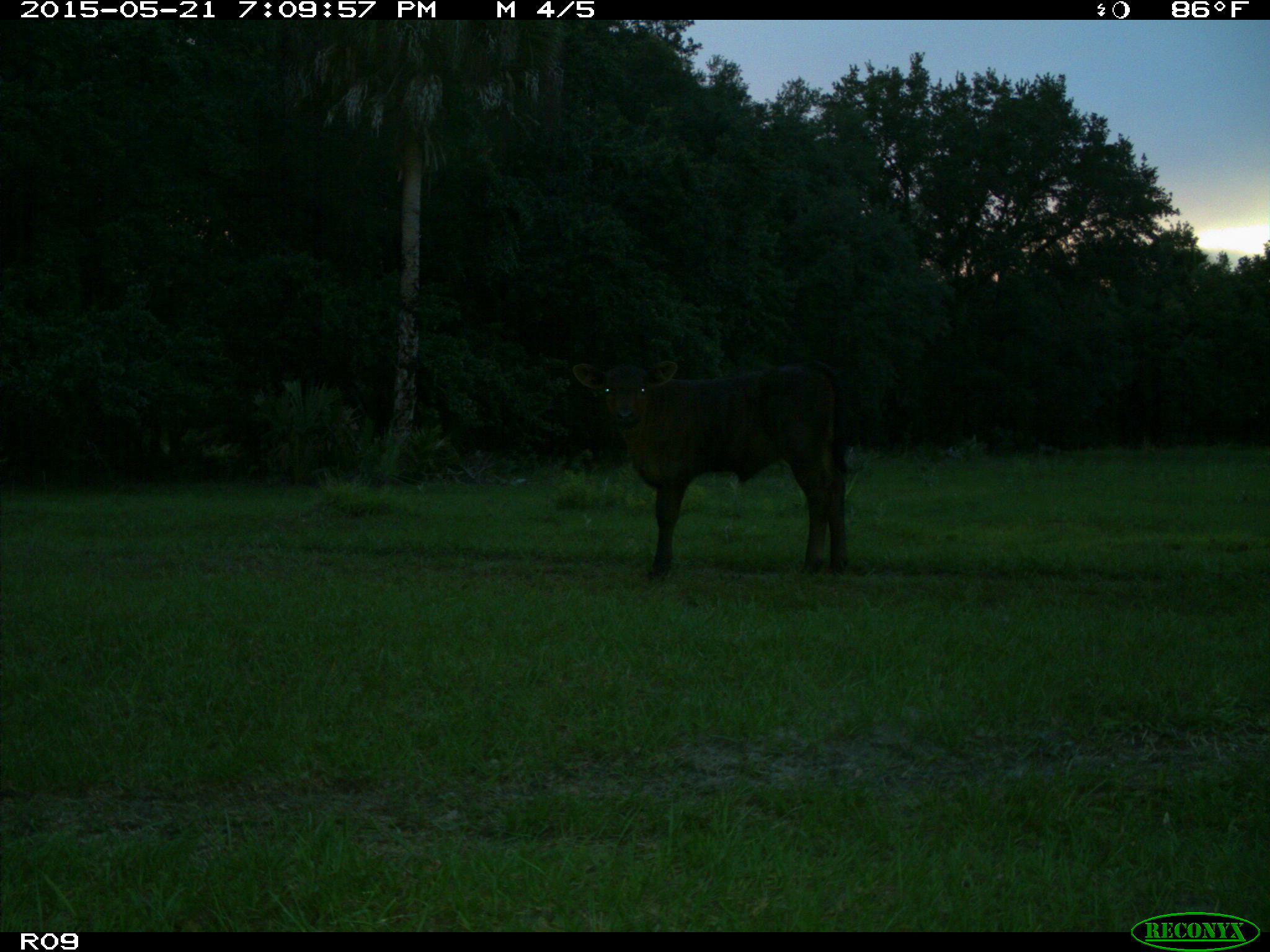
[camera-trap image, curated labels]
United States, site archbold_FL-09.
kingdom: Animalia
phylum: Chordata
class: Mammalia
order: Artiodactyla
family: Bovidae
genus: Bos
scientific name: Bos taurus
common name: domestic cow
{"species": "Bos taurus (domestic cow)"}